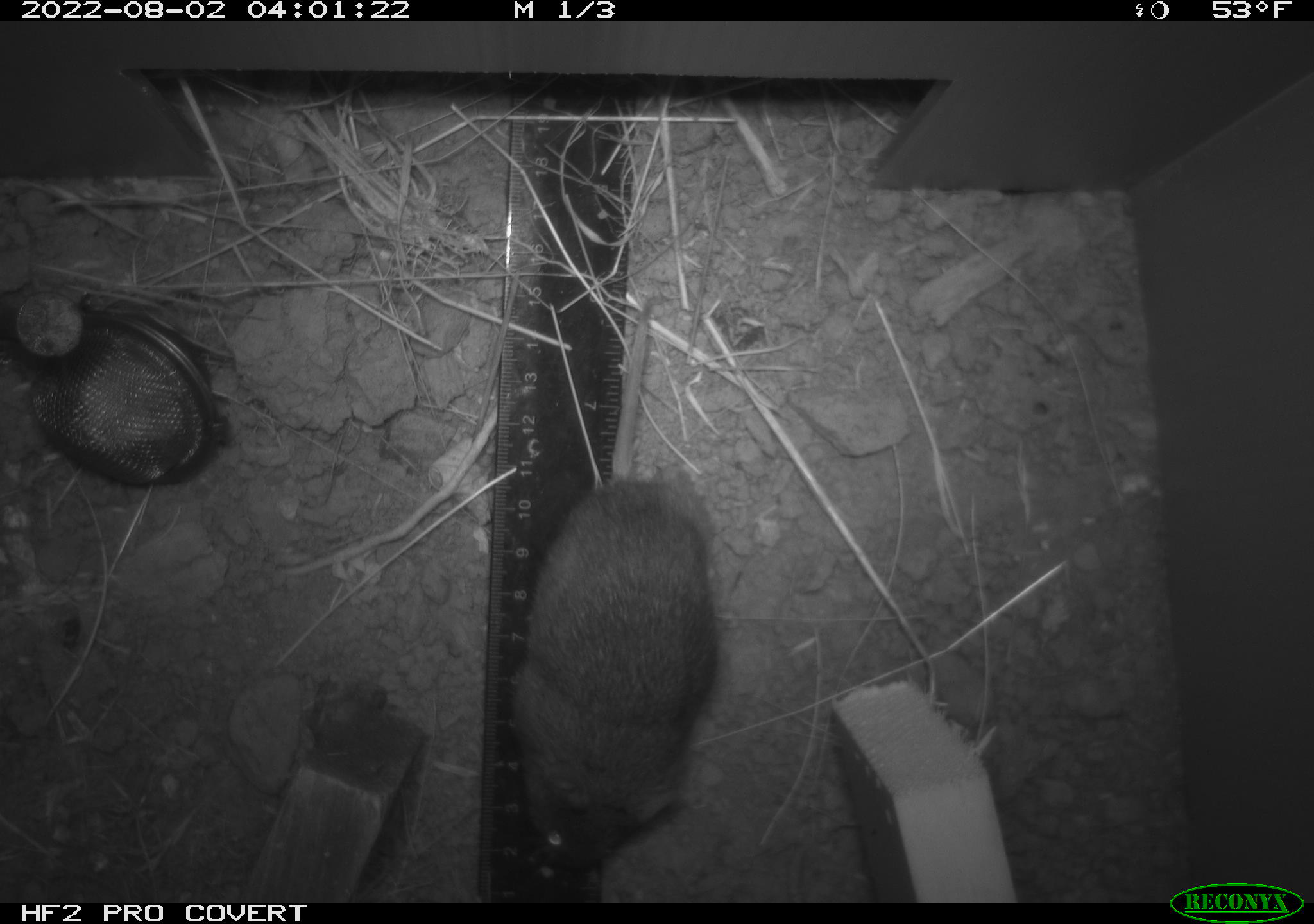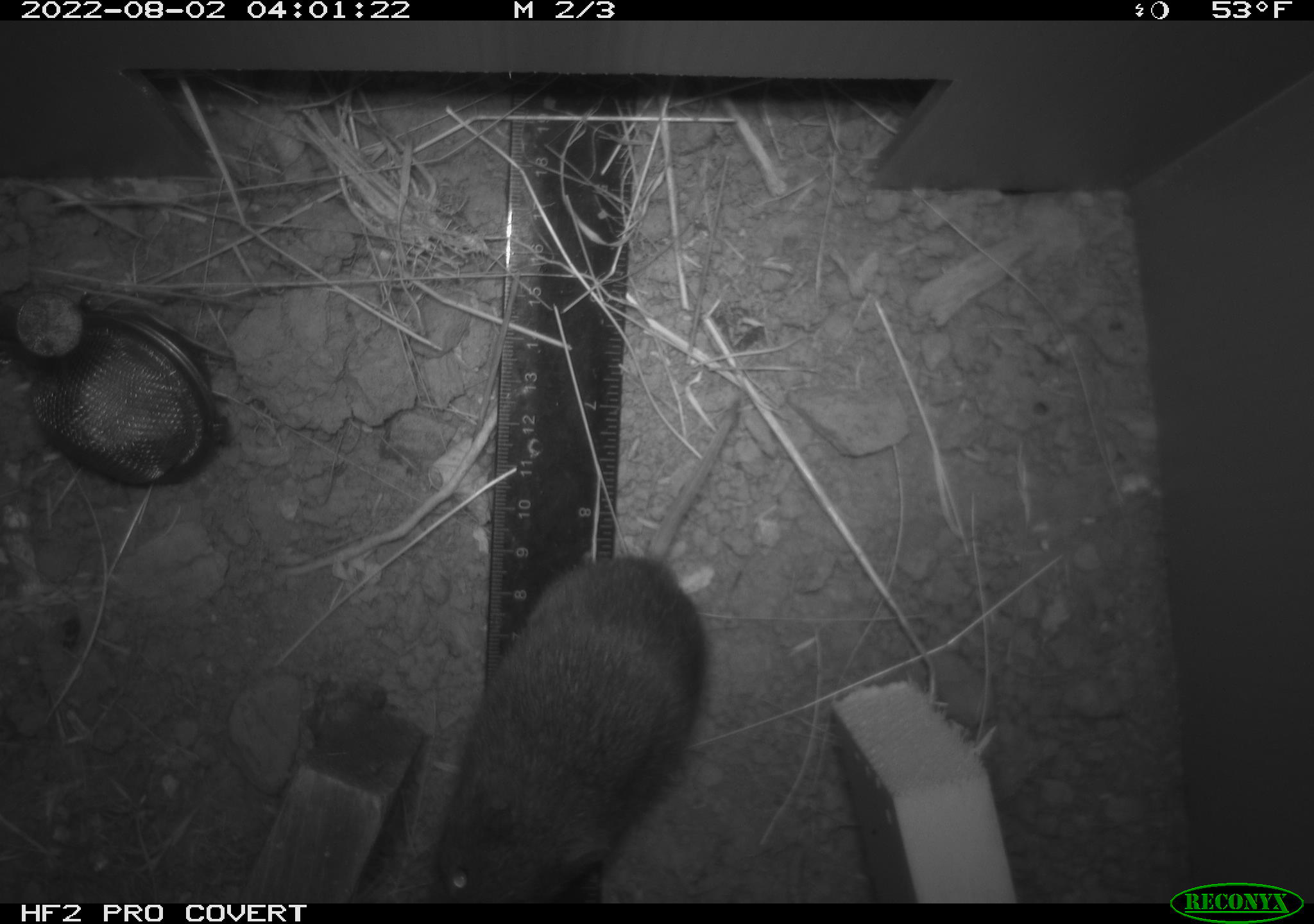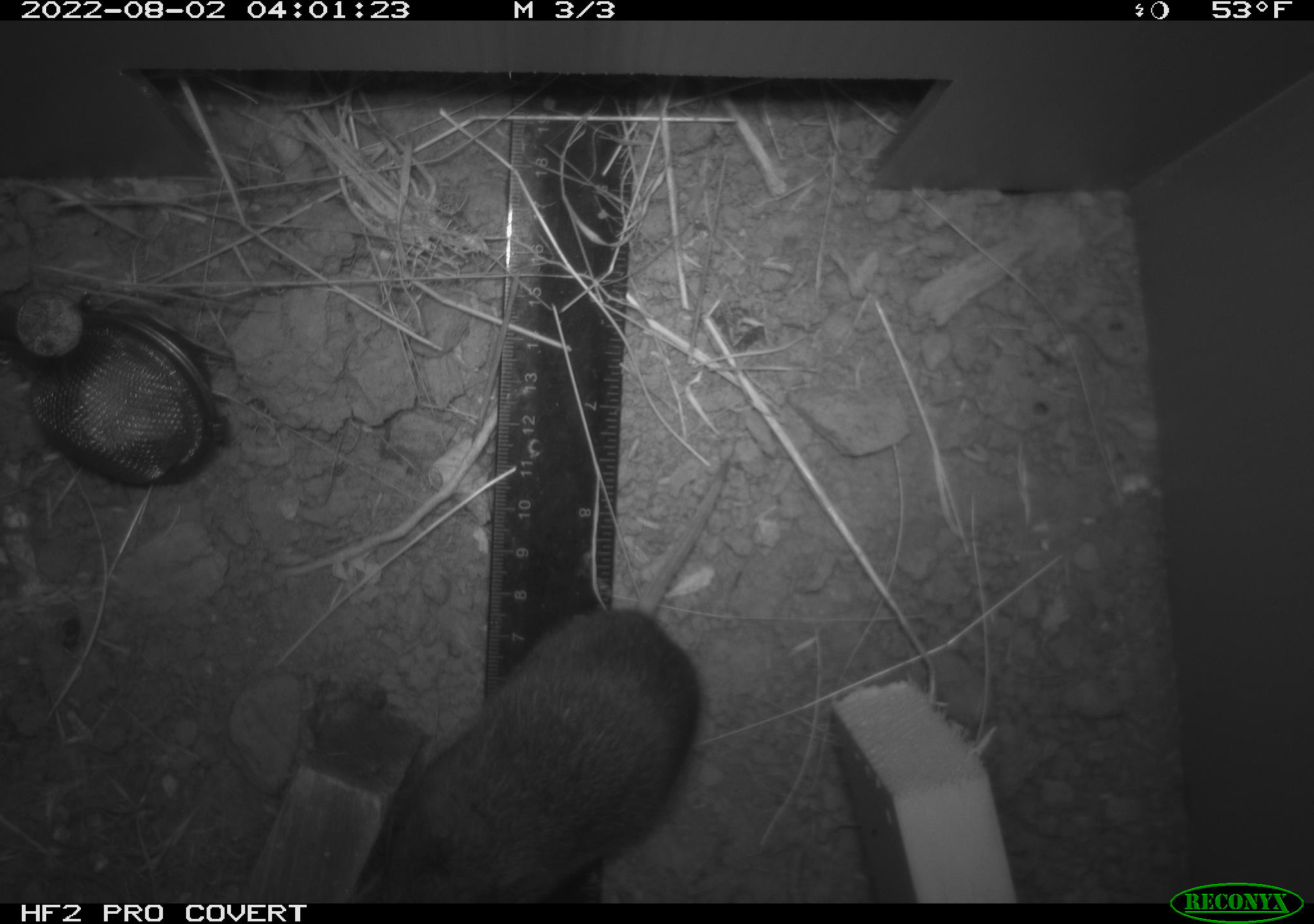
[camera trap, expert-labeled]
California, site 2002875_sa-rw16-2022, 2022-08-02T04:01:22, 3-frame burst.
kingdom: Animalia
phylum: Chordata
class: Mammalia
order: Rodentia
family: Cricetidae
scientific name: Arvicolinae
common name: voles, lemmings, and muskrats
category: arvicolinae subfamily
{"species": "arvicolinae subfamily (voles, lemmings, and muskrats) (Arvicolinae)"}